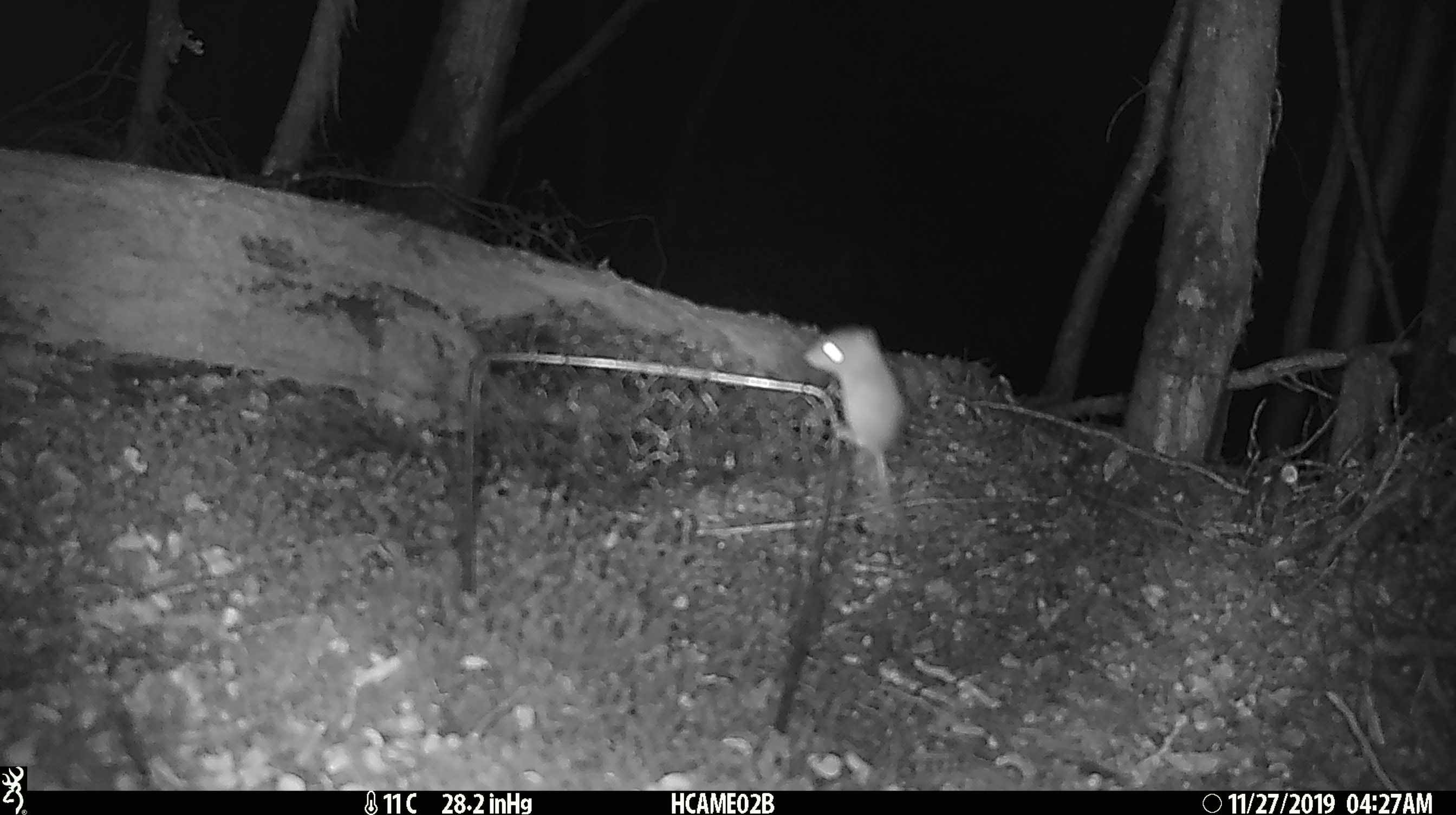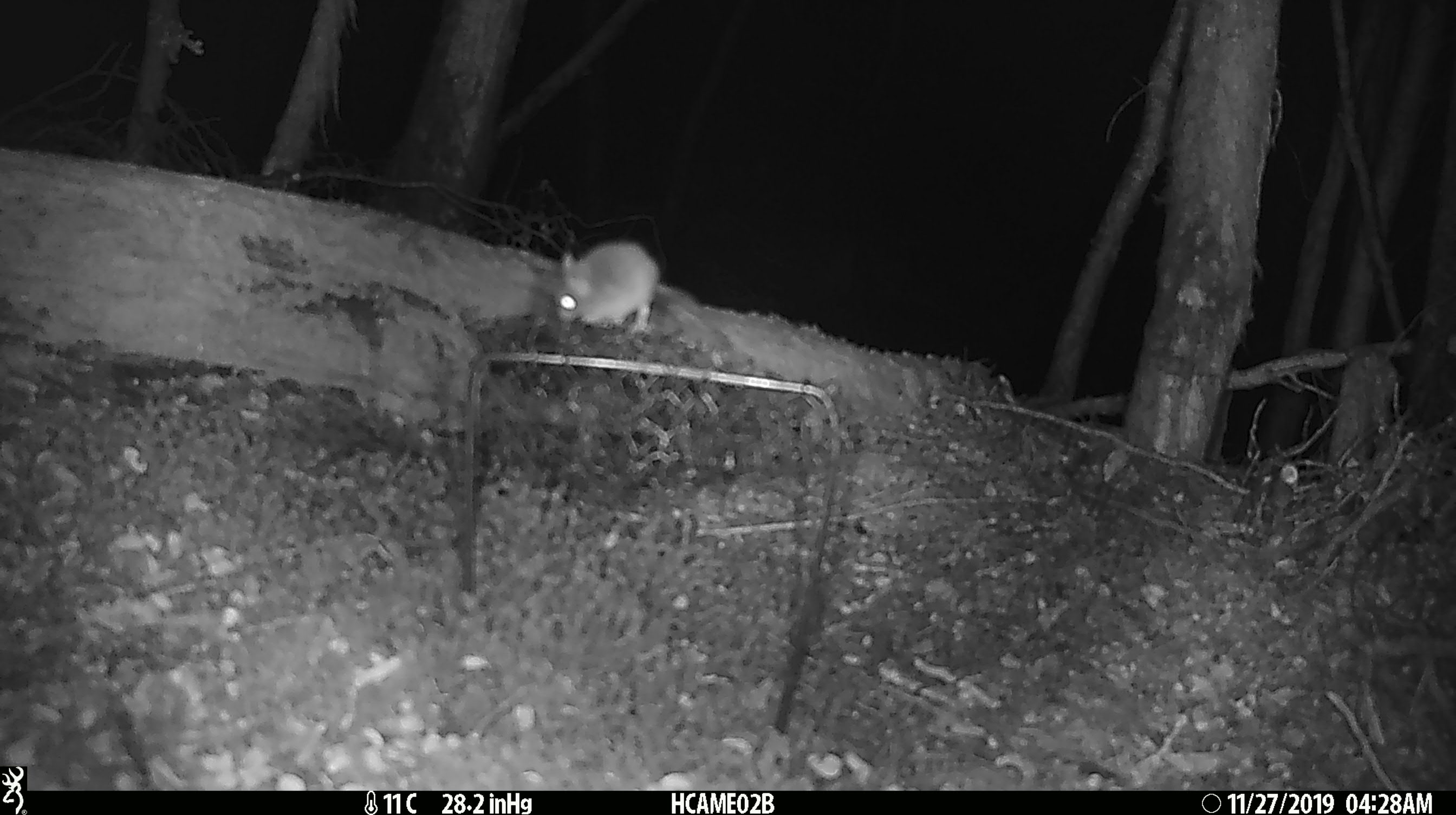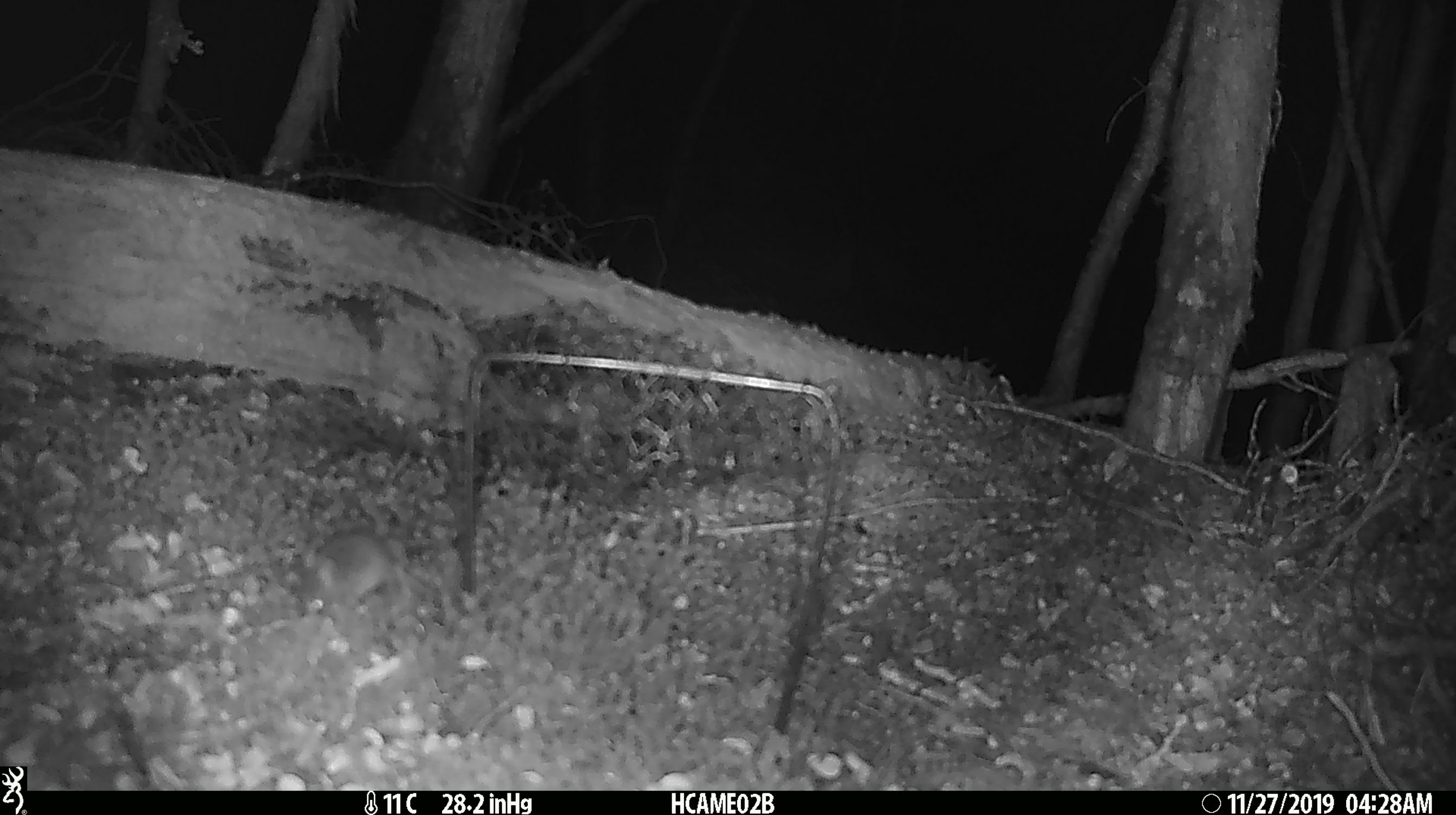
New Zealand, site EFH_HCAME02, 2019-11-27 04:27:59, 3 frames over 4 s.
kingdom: Animalia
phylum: Chordata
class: Mammalia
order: Rodentia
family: Muridae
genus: Mus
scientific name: Mus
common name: mouse